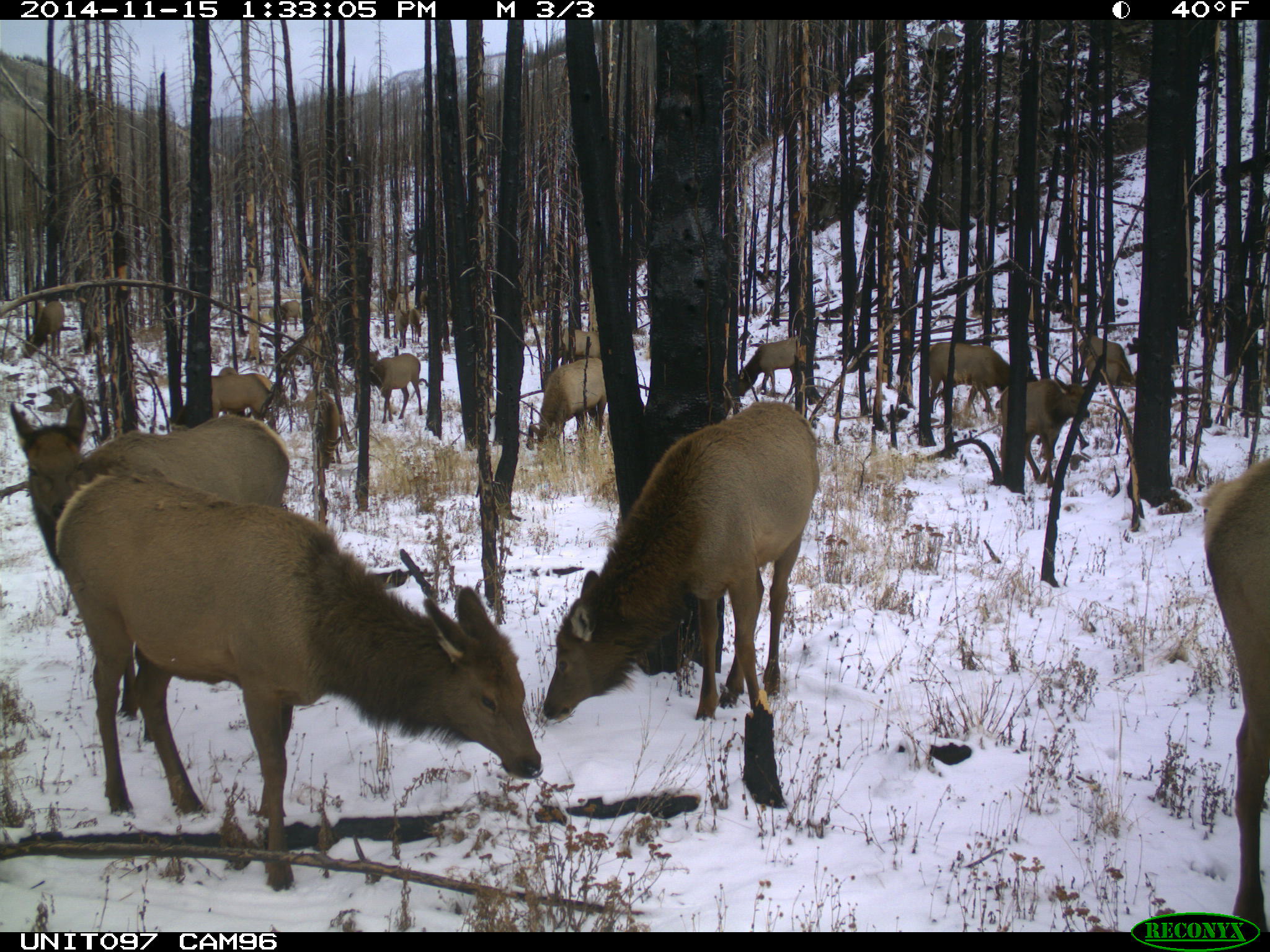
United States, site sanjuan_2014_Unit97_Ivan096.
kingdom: Animalia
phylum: Chordata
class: Mammalia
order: Artiodactyla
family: Cervidae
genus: Cervus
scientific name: Cervus elaphus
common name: red deer